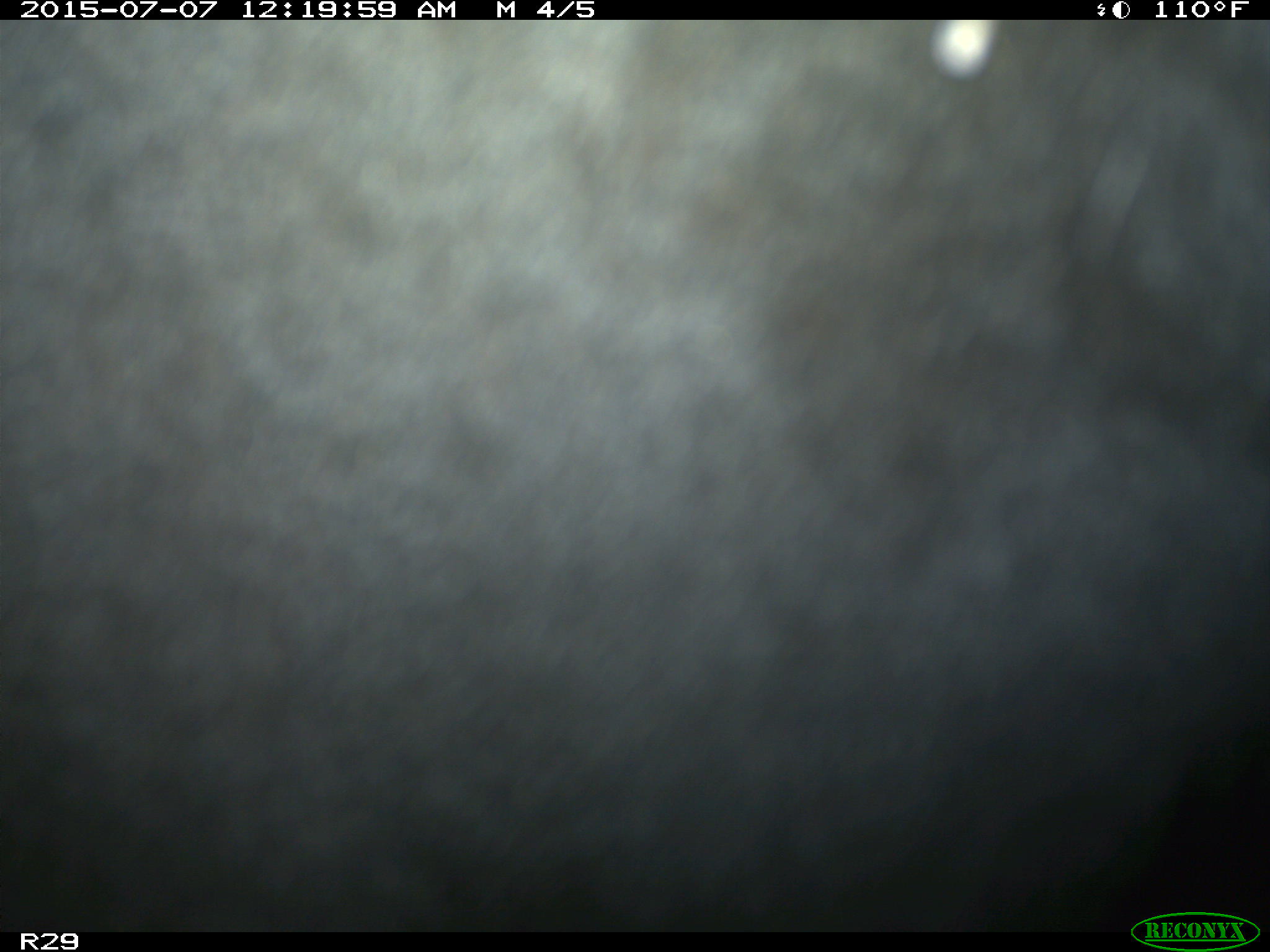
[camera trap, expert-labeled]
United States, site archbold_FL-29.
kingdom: Animalia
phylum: Chordata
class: Mammalia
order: Artiodactyla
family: Bovidae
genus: Bos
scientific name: Bos taurus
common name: domestic cow